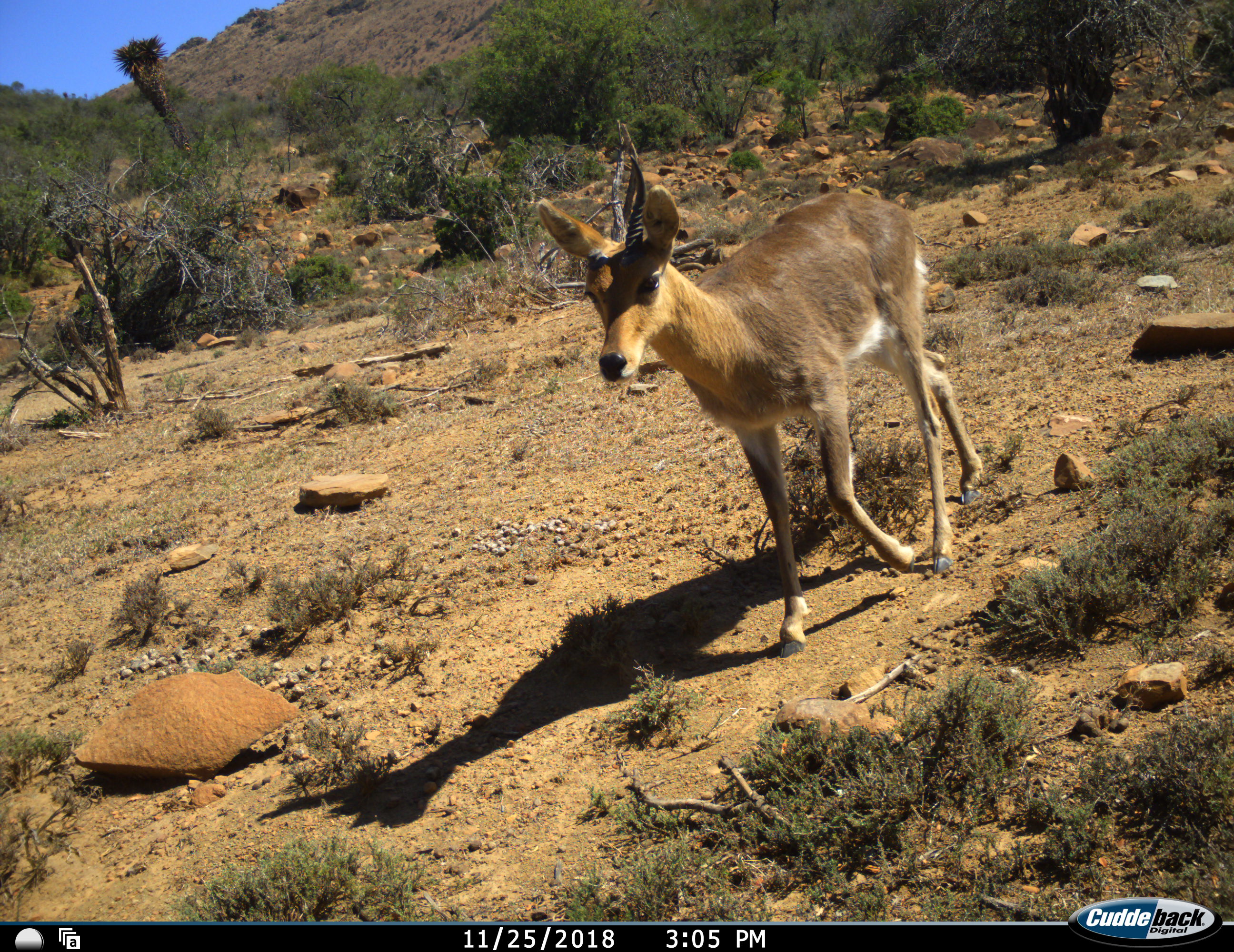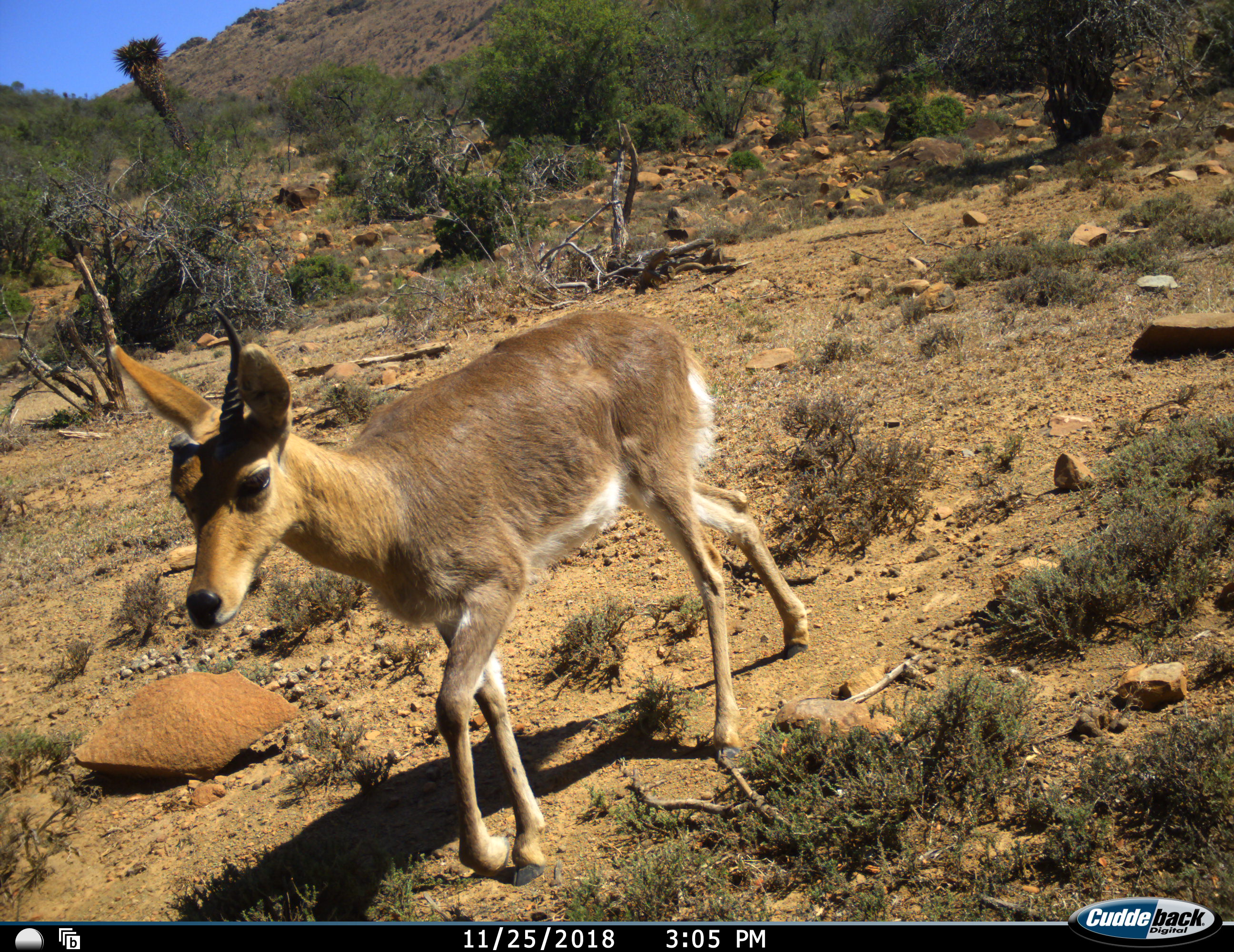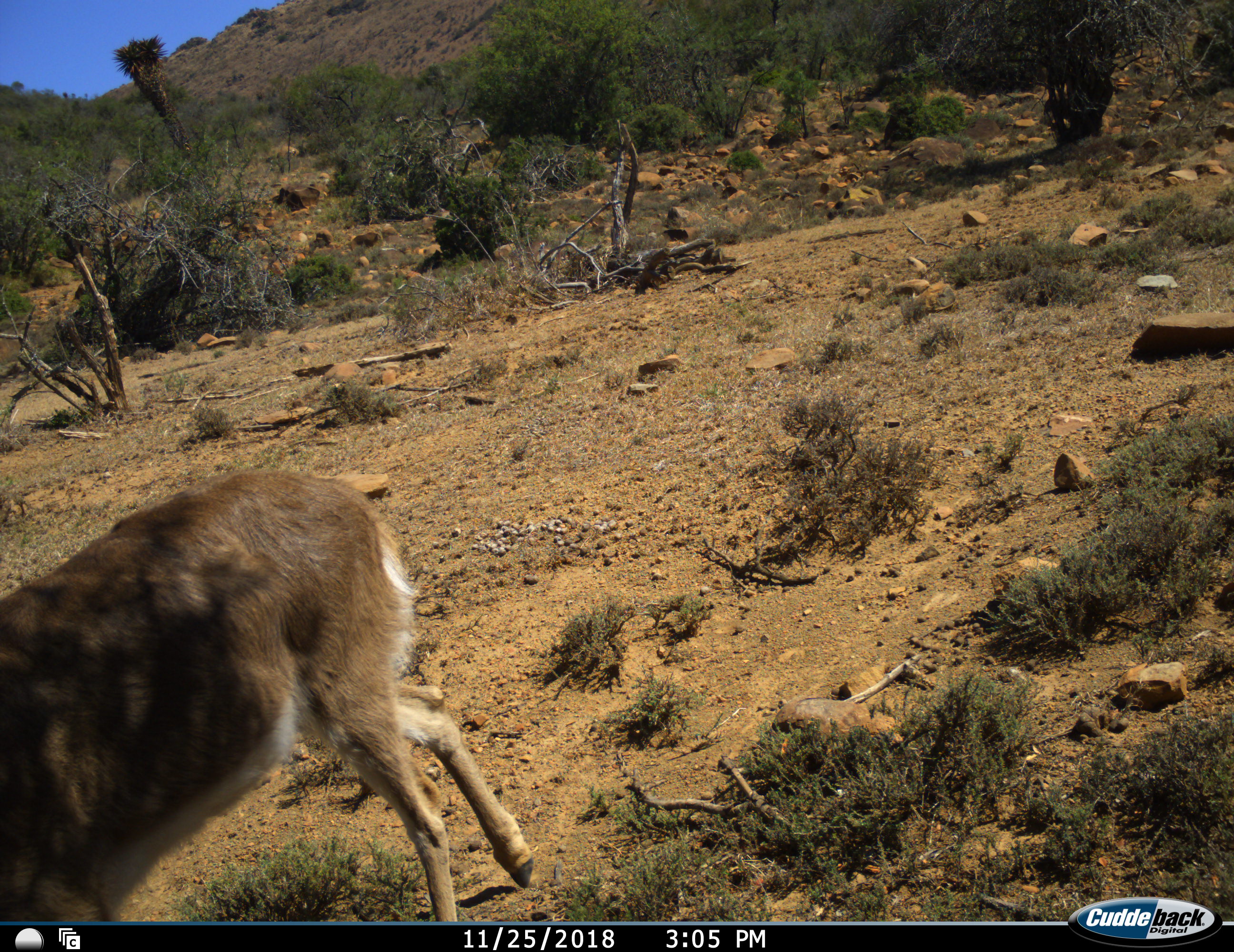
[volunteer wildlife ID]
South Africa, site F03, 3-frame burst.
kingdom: Animalia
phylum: Chordata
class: Mammalia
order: Artiodactyla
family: Bovidae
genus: Redunca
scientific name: Redunca fulvorufula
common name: mountain reedbuck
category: reedbuckmountain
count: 1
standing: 0%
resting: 0%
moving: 100%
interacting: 0%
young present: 0%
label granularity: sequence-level